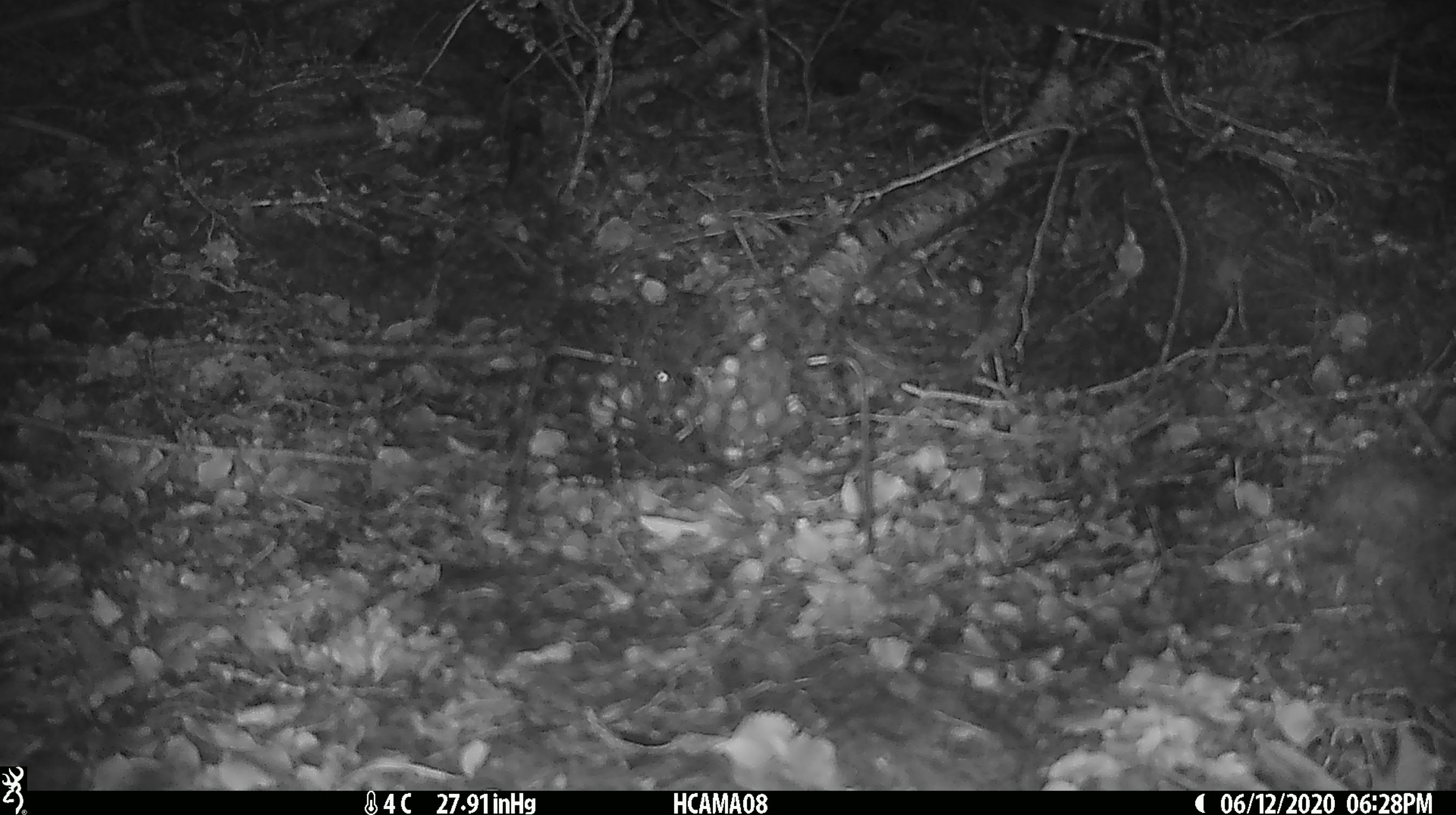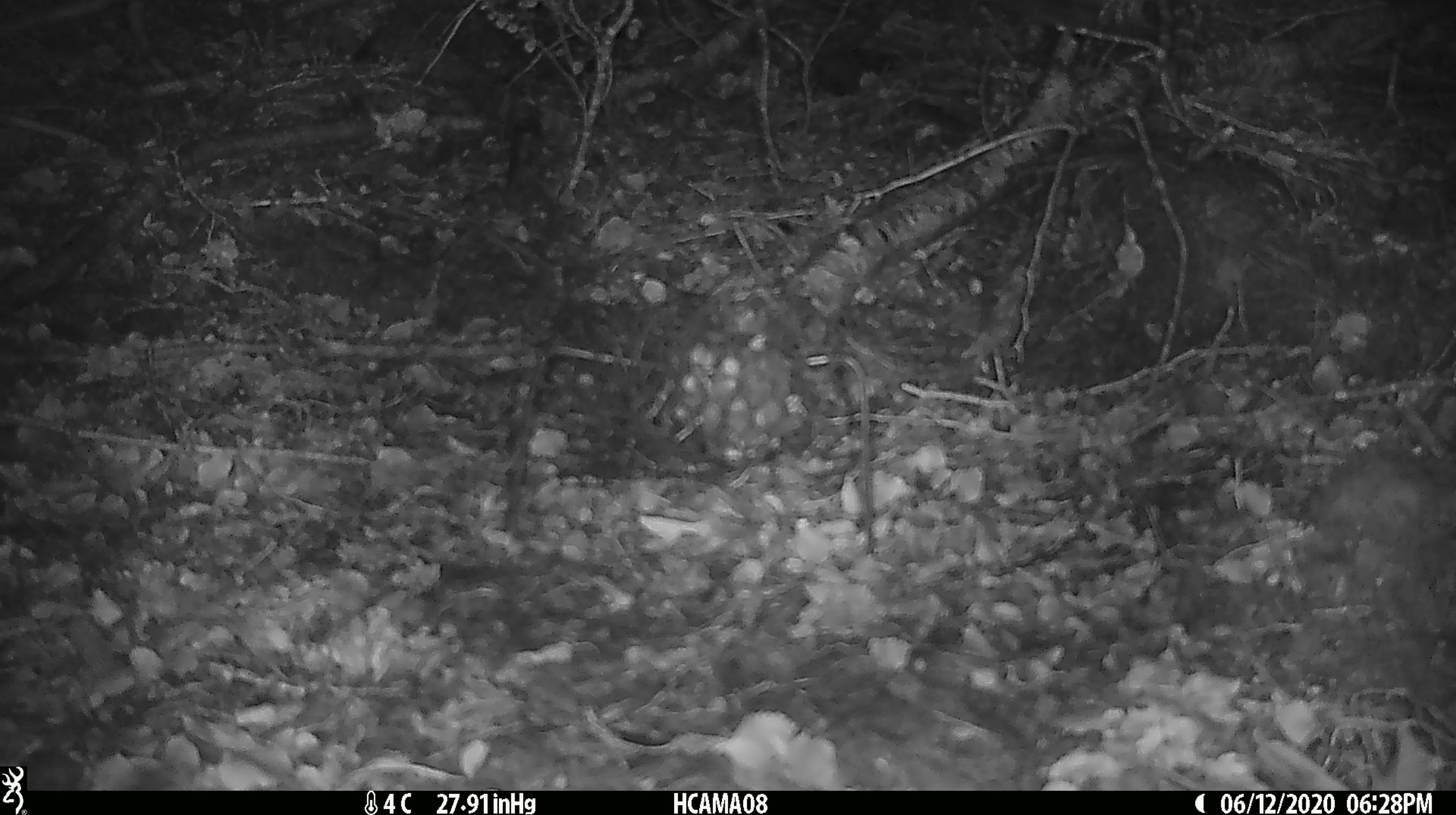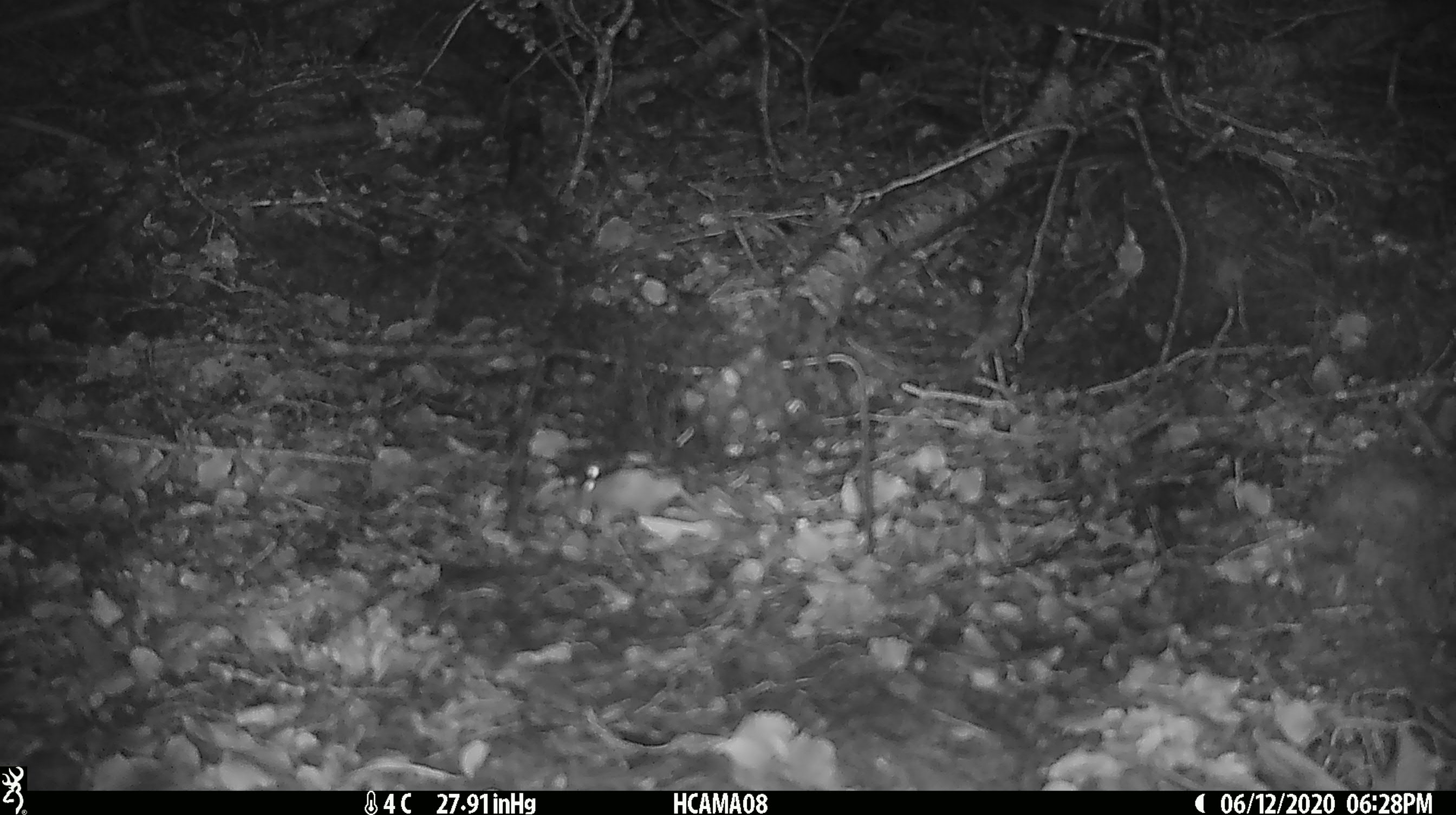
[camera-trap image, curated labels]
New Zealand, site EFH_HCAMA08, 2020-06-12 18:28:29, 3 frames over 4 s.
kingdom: Animalia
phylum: Chordata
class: Mammalia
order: Rodentia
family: Muridae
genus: Mus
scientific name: Mus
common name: mouse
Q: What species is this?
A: Mouse (Mus).